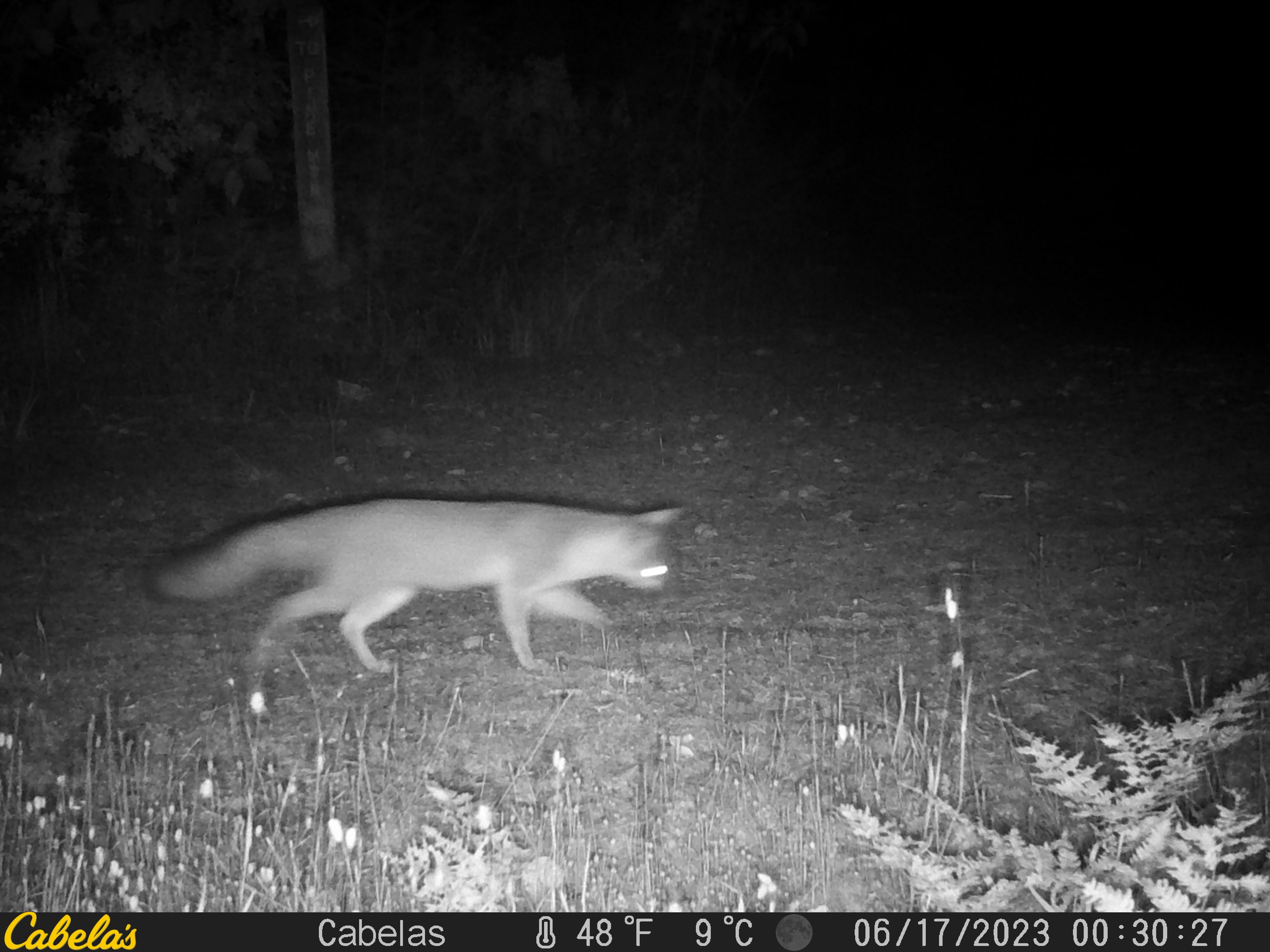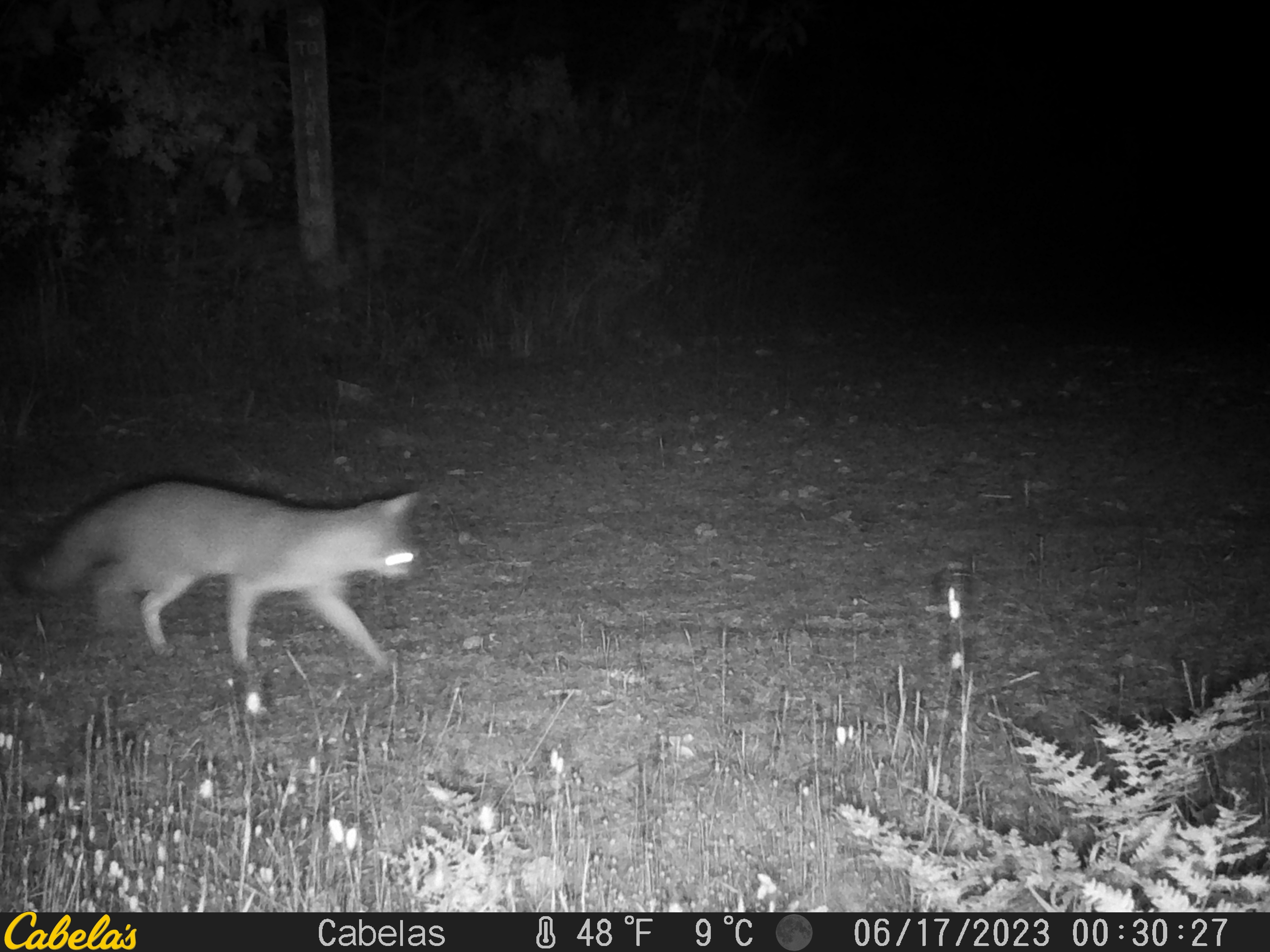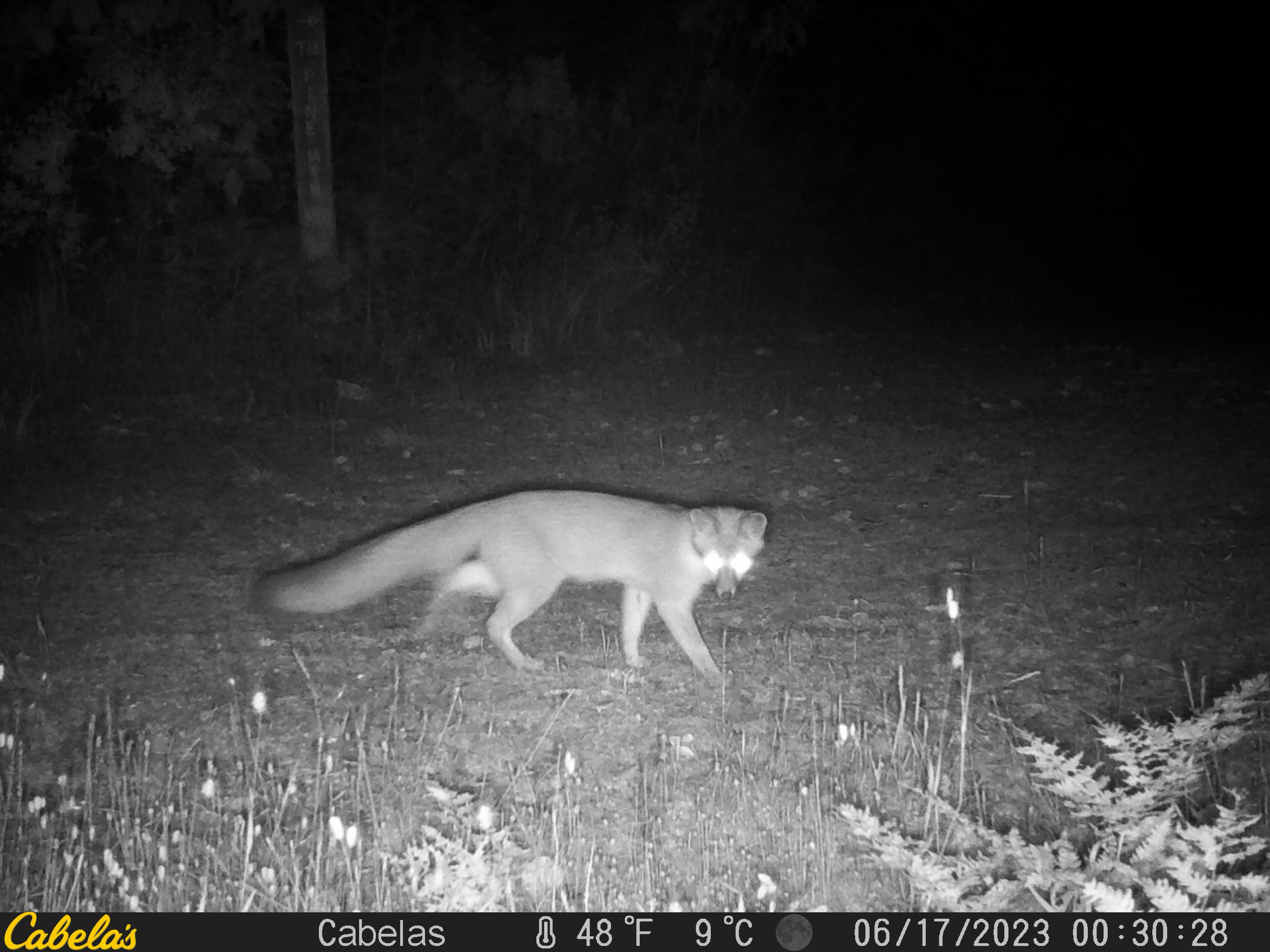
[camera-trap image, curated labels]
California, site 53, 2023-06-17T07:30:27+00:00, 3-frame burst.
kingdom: Animalia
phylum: Chordata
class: Mammalia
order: Carnivora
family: Canidae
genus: Urocyon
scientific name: Urocyon cinereoargenteus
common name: gray fox